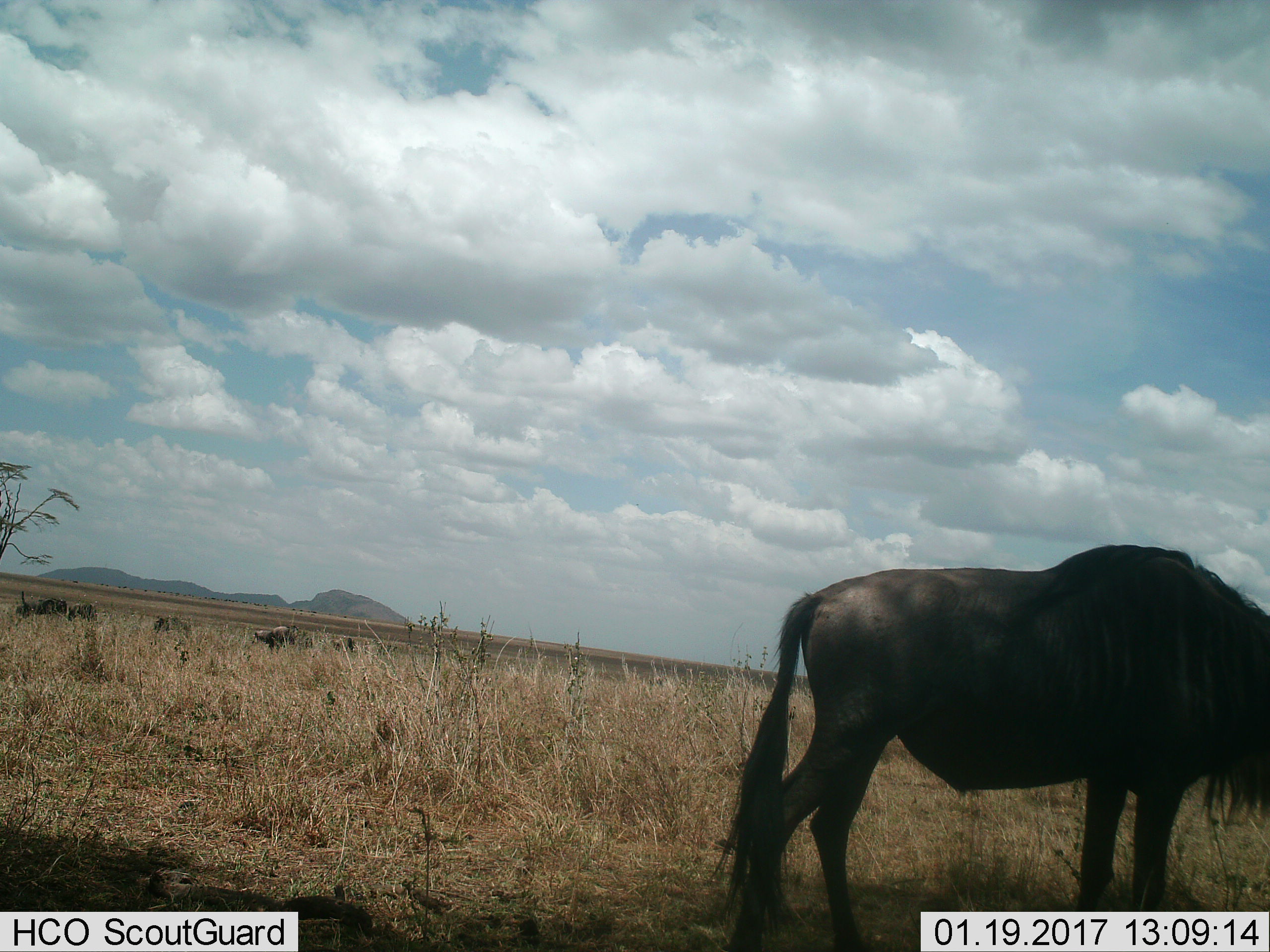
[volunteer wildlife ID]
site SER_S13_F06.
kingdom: Animalia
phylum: Chordata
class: Mammalia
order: Artiodactyla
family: Bovidae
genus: Connochaetes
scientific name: Connochaetes taurinus taurinus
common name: blue wildebeest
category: wildebeestblue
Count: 5.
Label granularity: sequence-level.